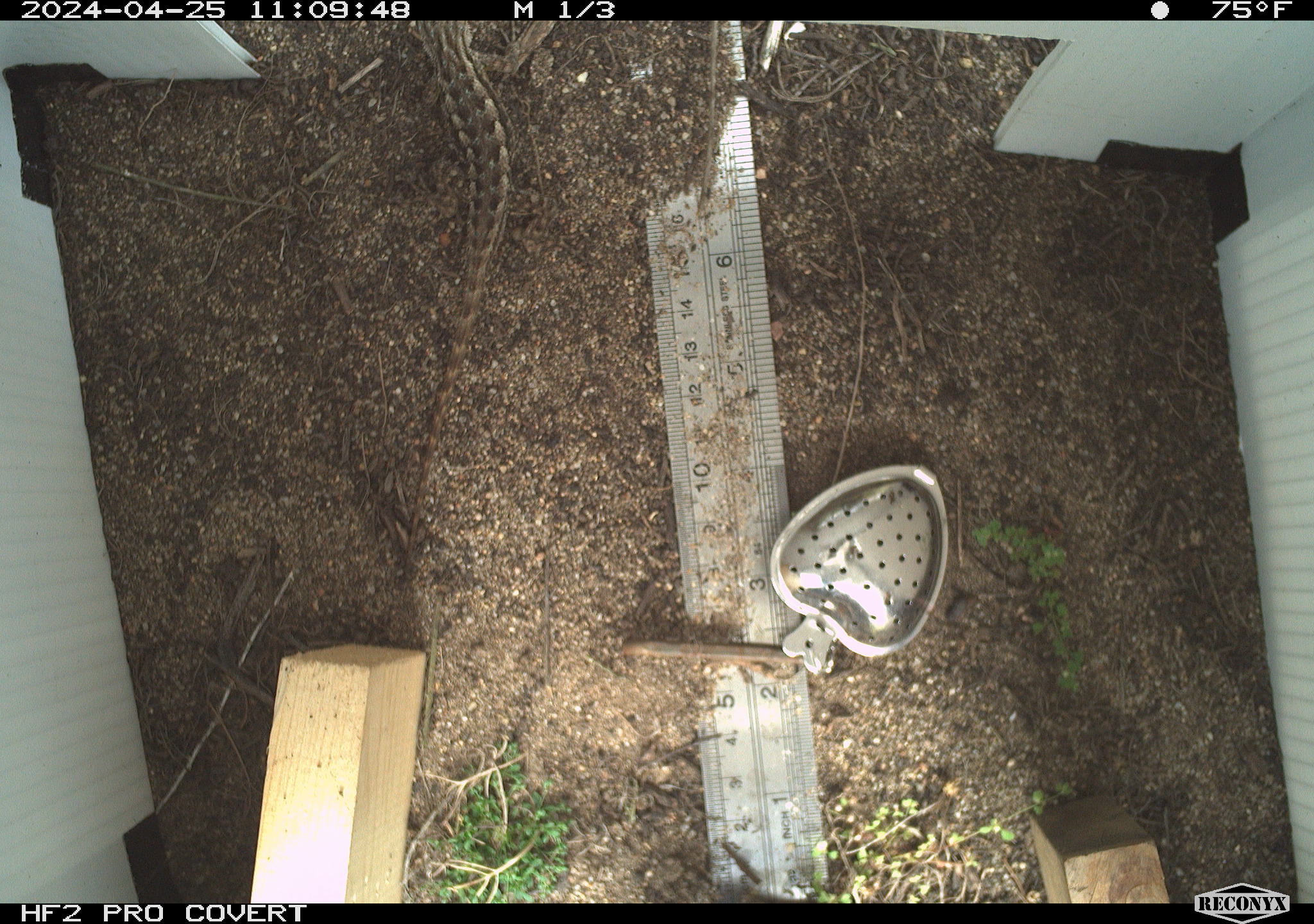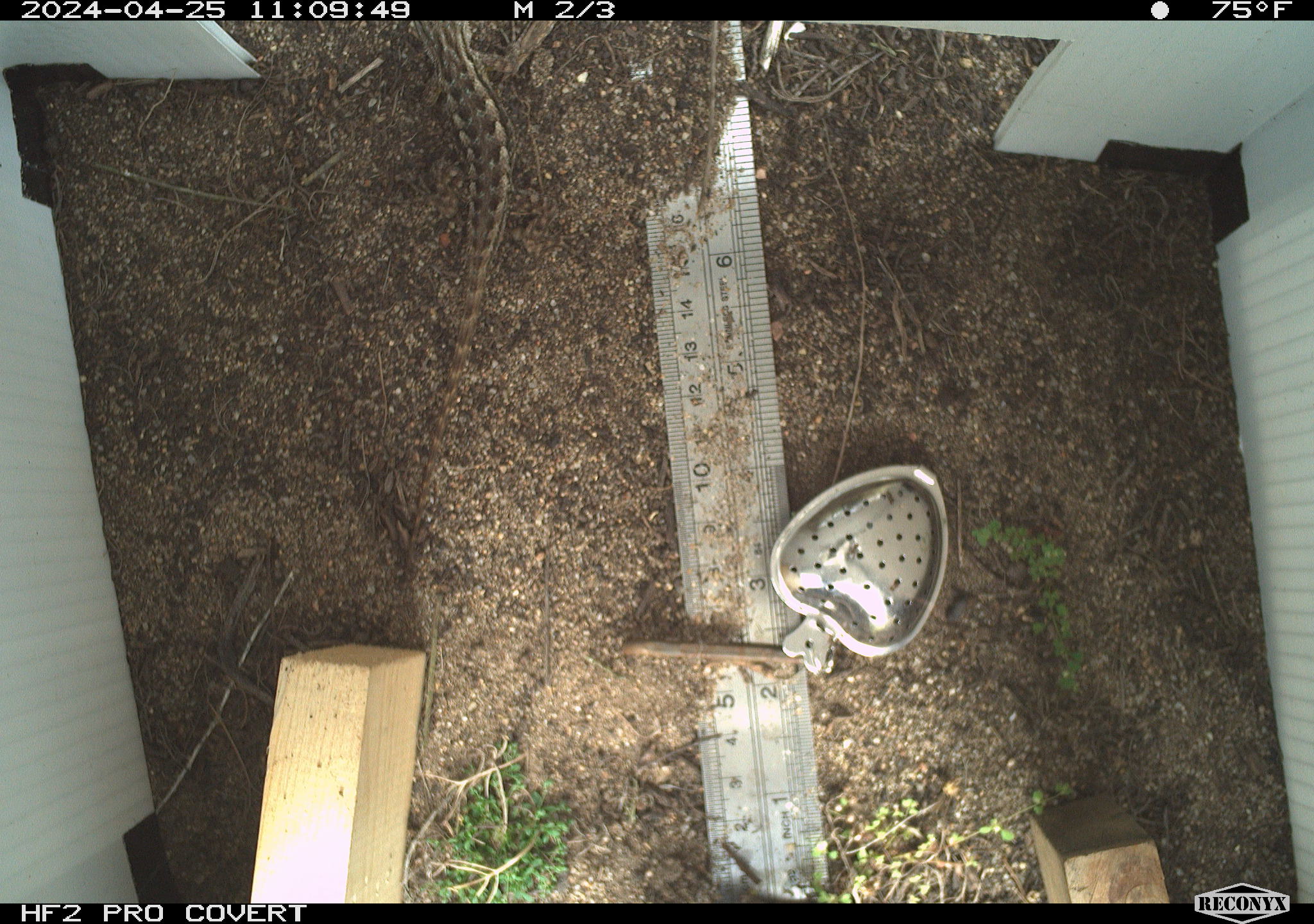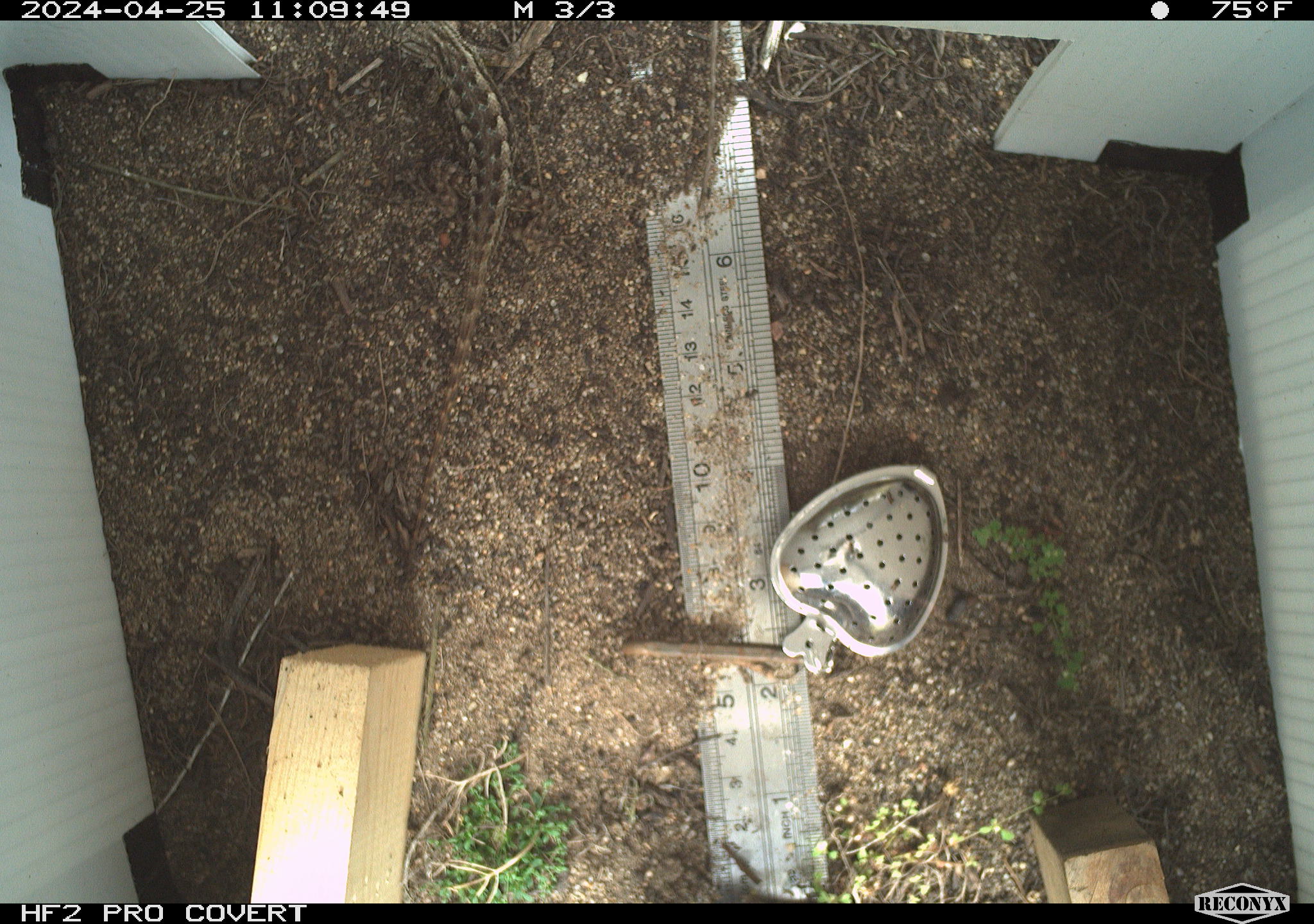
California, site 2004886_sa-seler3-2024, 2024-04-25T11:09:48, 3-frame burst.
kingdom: Animalia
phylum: Chordata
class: Reptilia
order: Squamata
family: Phrynosomatidae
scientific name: Phrynosomatidae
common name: phrynosomatid lizards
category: phrynosomatidae family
Phrynosomatidae family (phrynosomatid lizards) (Phrynosomatidae).